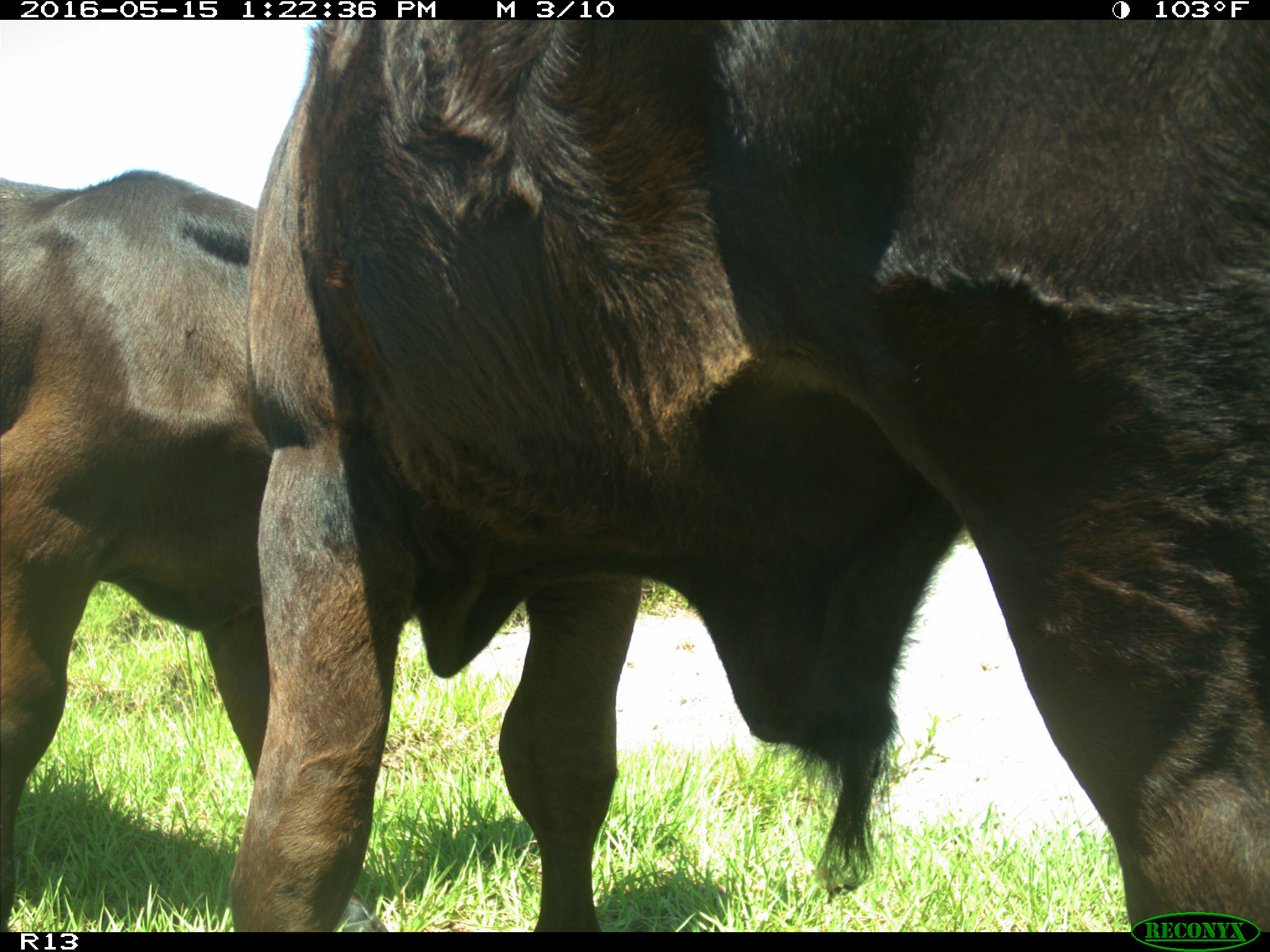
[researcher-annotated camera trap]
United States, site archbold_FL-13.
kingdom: Animalia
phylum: Chordata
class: Mammalia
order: Artiodactyla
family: Bovidae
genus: Bos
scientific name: Bos taurus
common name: domestic cow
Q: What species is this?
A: Bos taurus (domestic cow).